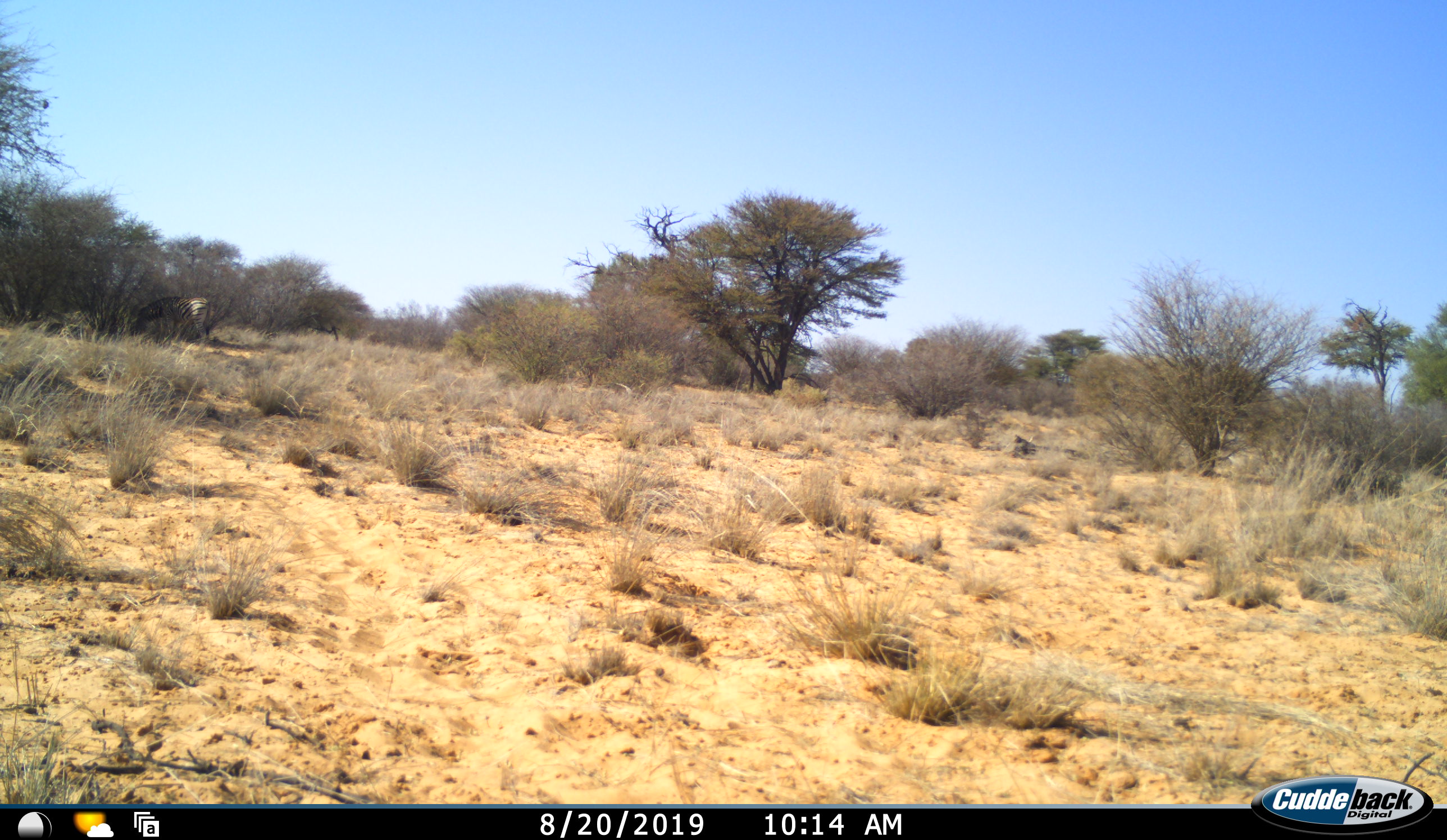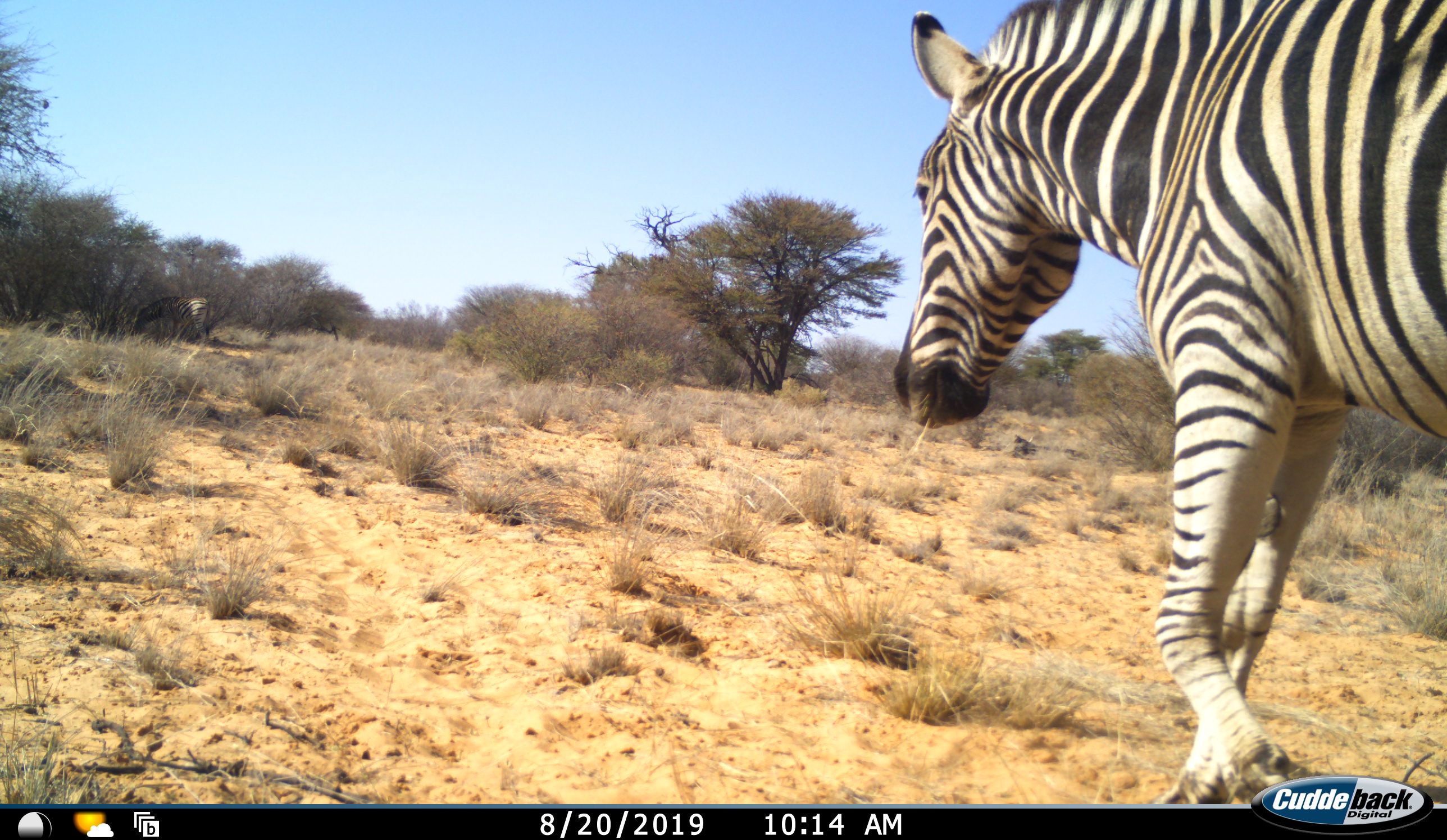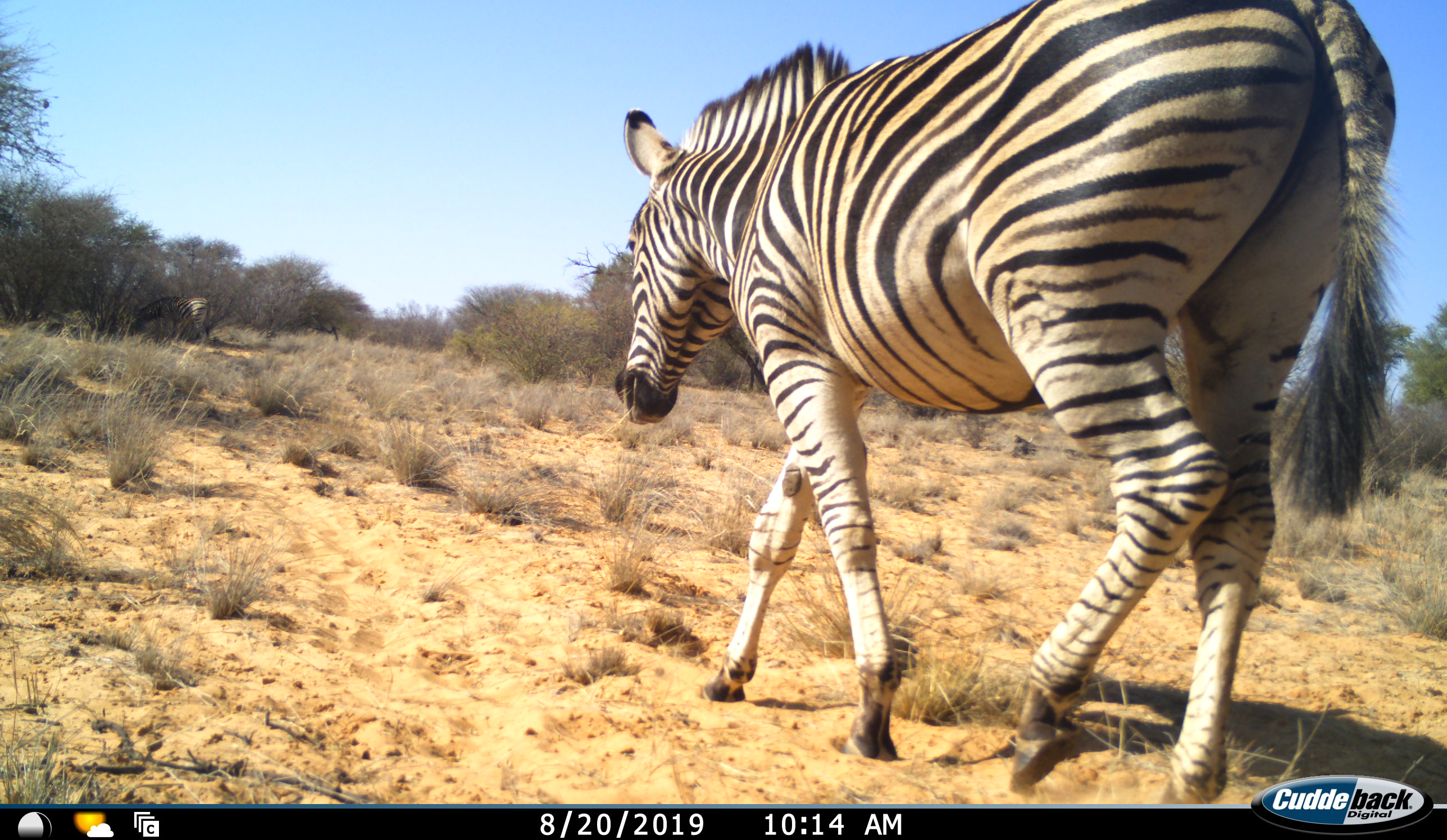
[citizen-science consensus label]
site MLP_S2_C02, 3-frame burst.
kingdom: Animalia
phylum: Chordata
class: Mammalia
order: Perissodactyla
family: Equidae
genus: Equus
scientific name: Equus quagga burchellii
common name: burchell's zebra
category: zebraburchells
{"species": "zebraburchells (burchell's zebra) (Equus quagga burchellii)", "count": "1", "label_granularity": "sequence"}